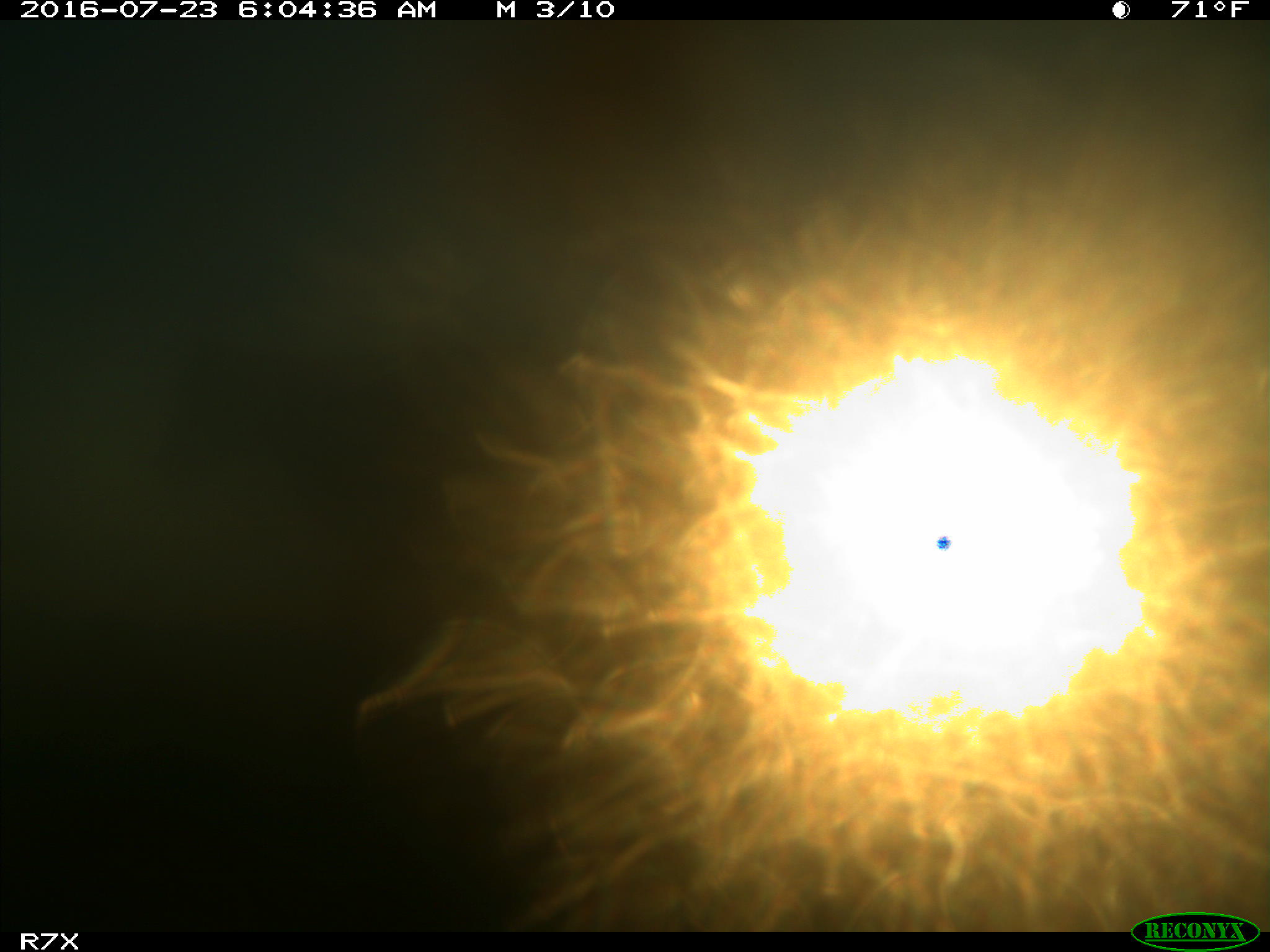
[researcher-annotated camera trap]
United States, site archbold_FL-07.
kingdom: Animalia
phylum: Chordata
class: Mammalia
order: Artiodactyla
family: Bovidae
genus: Bos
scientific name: Bos taurus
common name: domestic cow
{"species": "Bos taurus (domestic cow)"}